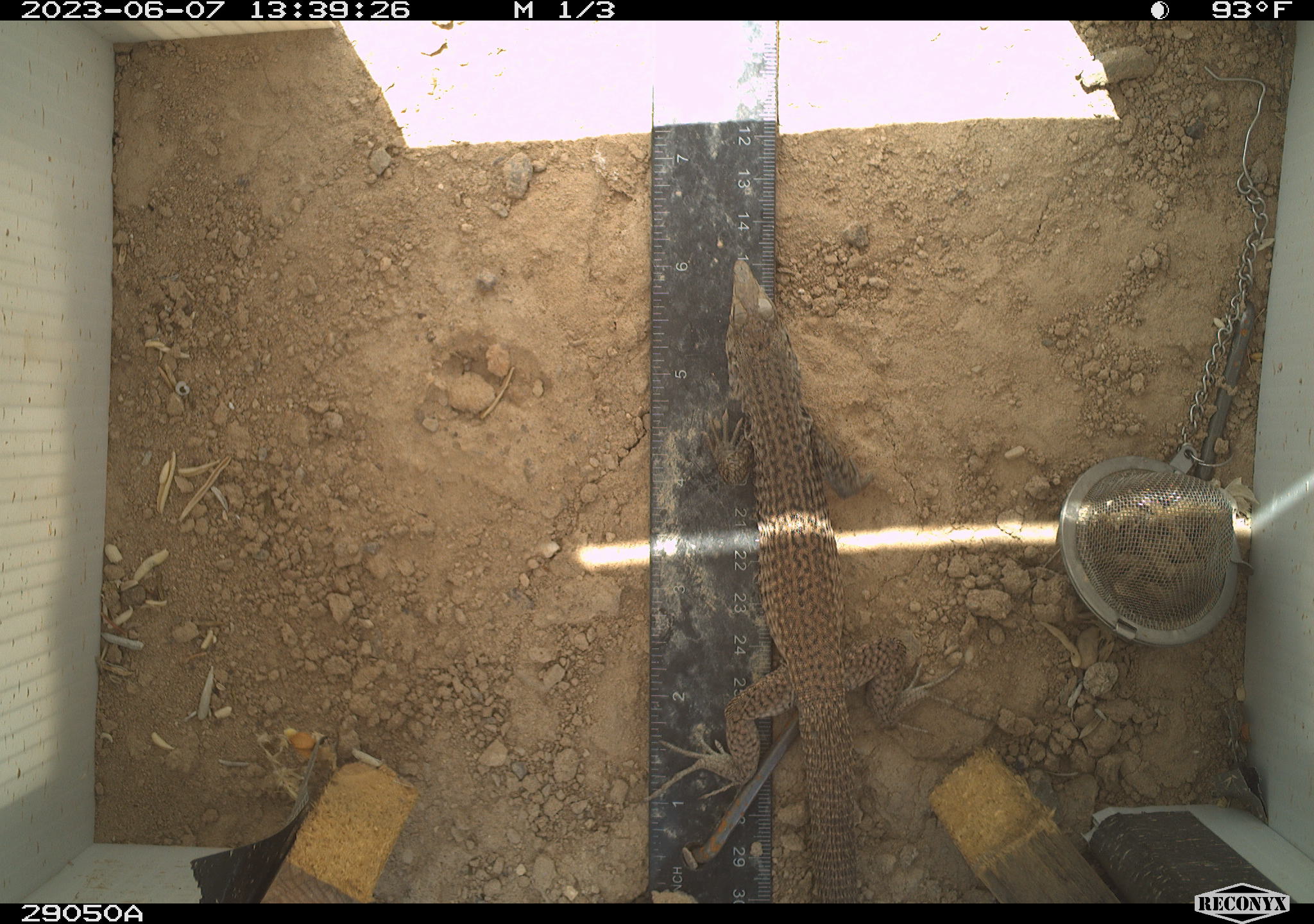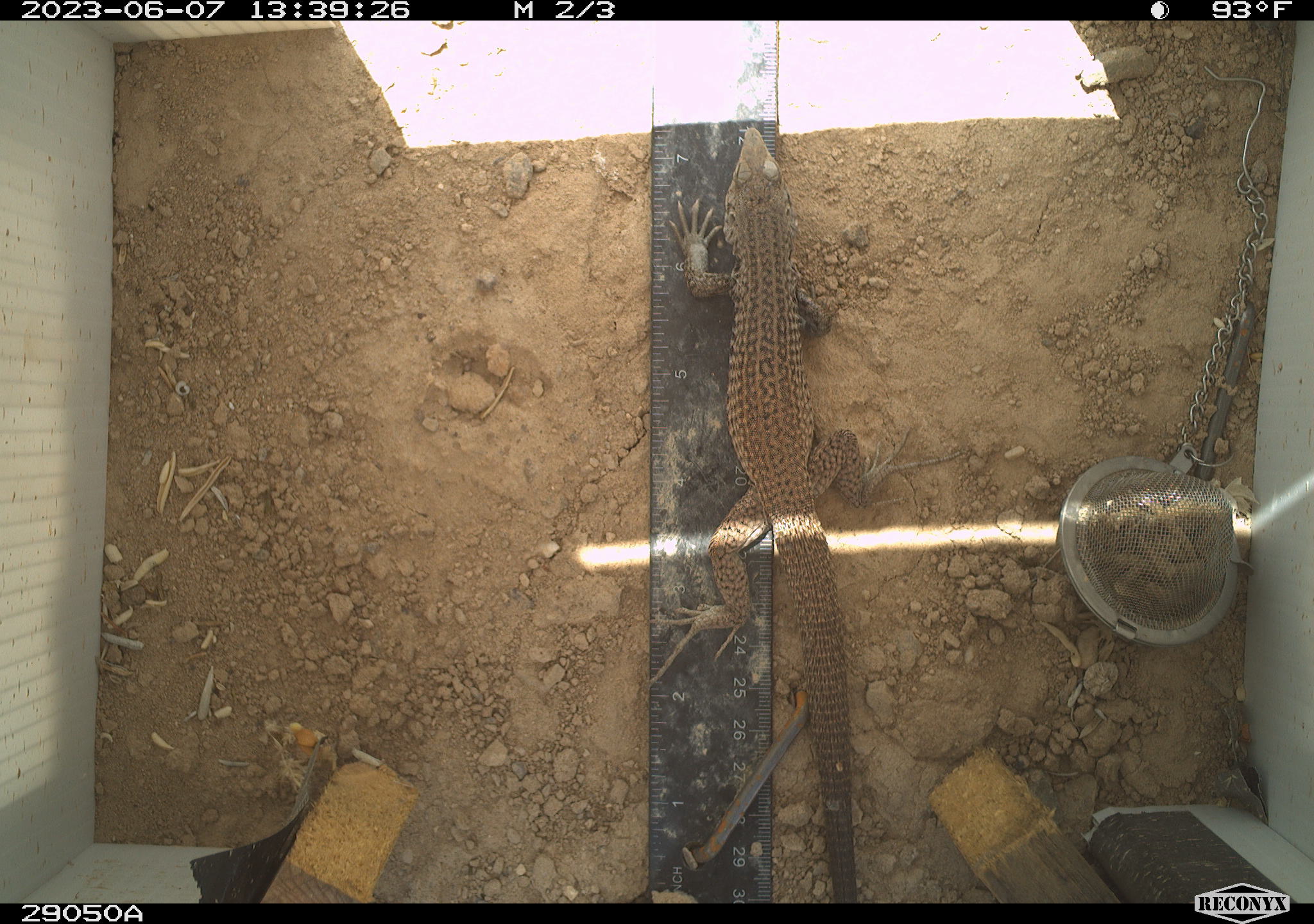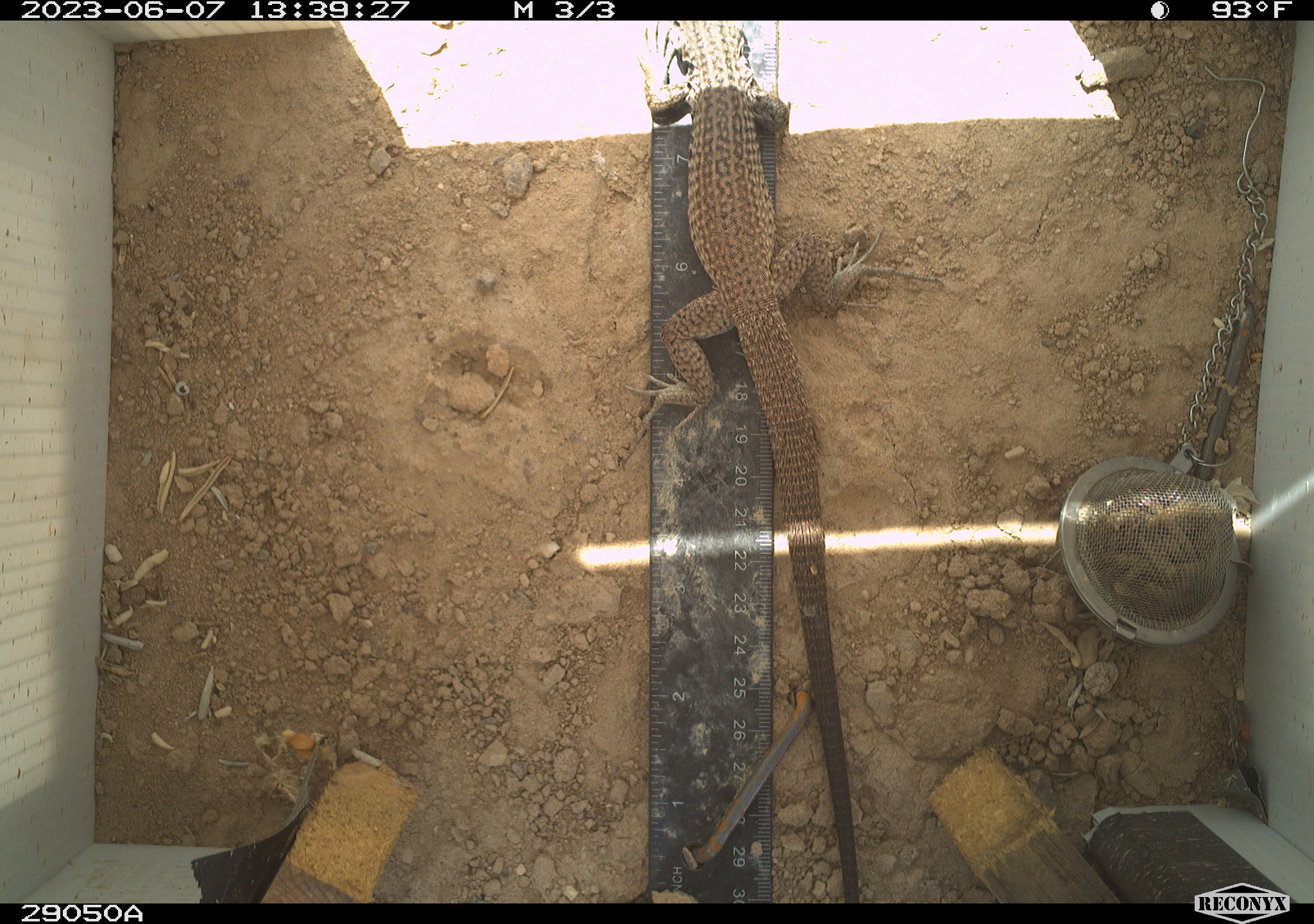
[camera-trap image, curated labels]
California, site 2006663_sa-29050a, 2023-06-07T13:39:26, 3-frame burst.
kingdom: Animalia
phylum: Chordata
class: Reptilia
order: Squamata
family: Teiidae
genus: Aspidoscelis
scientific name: Aspidoscelis tigris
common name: western whiptail